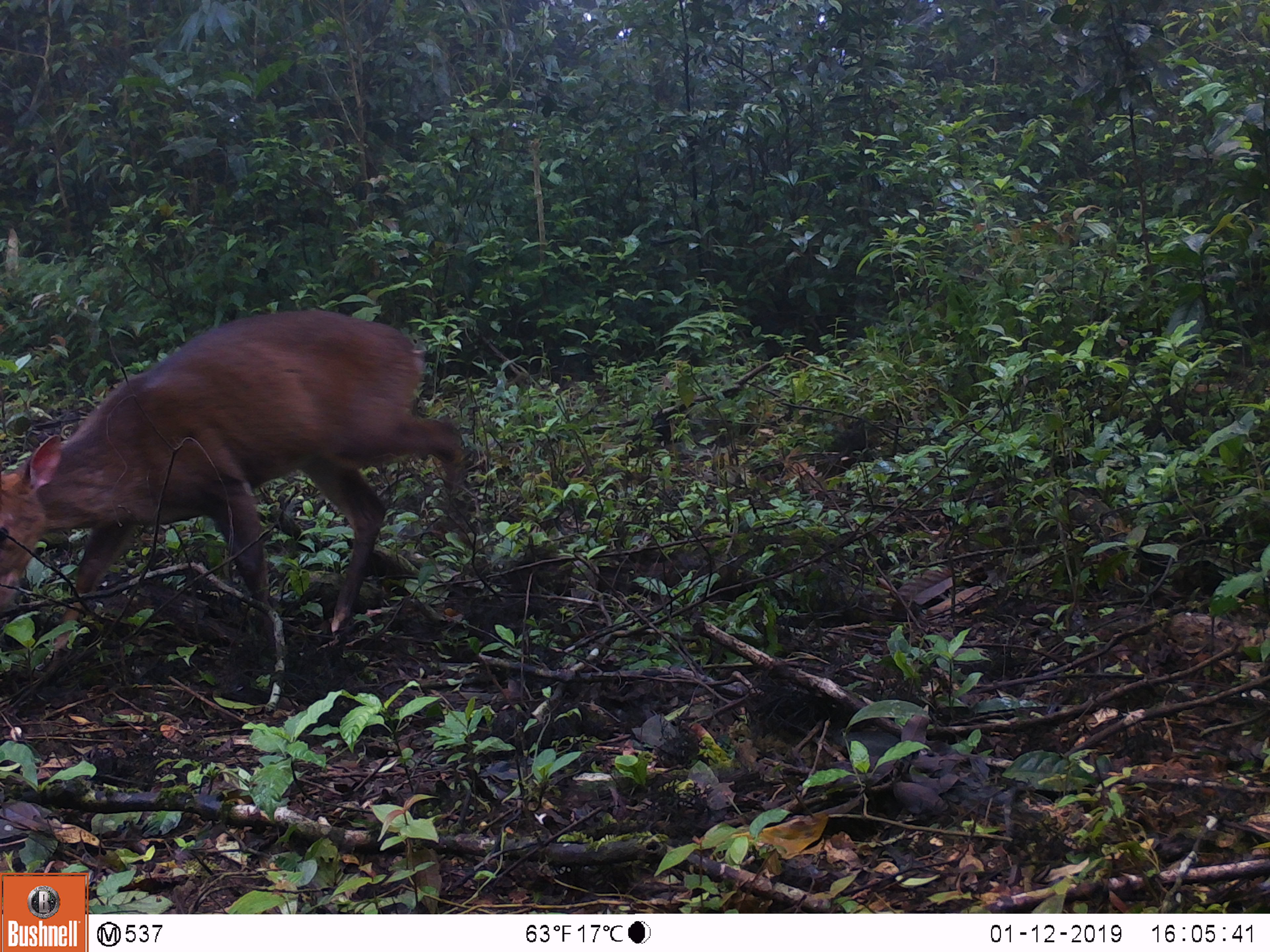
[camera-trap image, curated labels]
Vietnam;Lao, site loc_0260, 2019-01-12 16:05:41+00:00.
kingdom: Animalia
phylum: Chordata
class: Mammalia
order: Artiodactyla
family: Cervidae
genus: Muntiacus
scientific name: Muntiacus vuquangensis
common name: large-antlered muntjac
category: large antlered muntjac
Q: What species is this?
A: Large antlered muntjac (large-antlered muntjac) (Muntiacus vuquangensis).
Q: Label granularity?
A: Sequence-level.